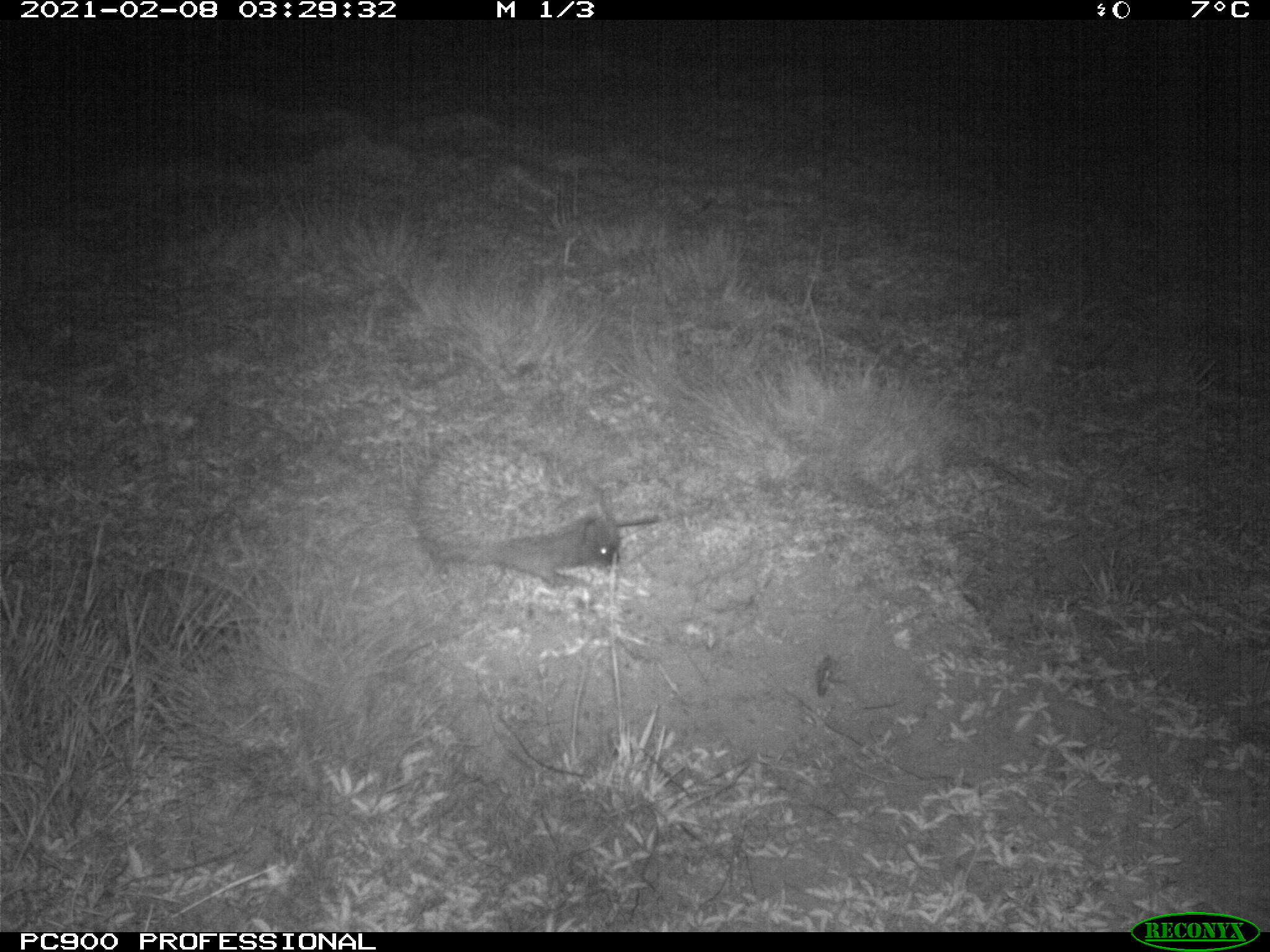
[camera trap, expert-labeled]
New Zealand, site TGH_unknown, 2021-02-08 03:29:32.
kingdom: Animalia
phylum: Chordata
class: Mammalia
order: Eulipotyphla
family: Erinaceidae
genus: Erinaceus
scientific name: Erinaceus europaeus europaeus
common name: european hedgehog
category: hedgehog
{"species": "hedgehog (european hedgehog) (Erinaceus europaeus europaeus)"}